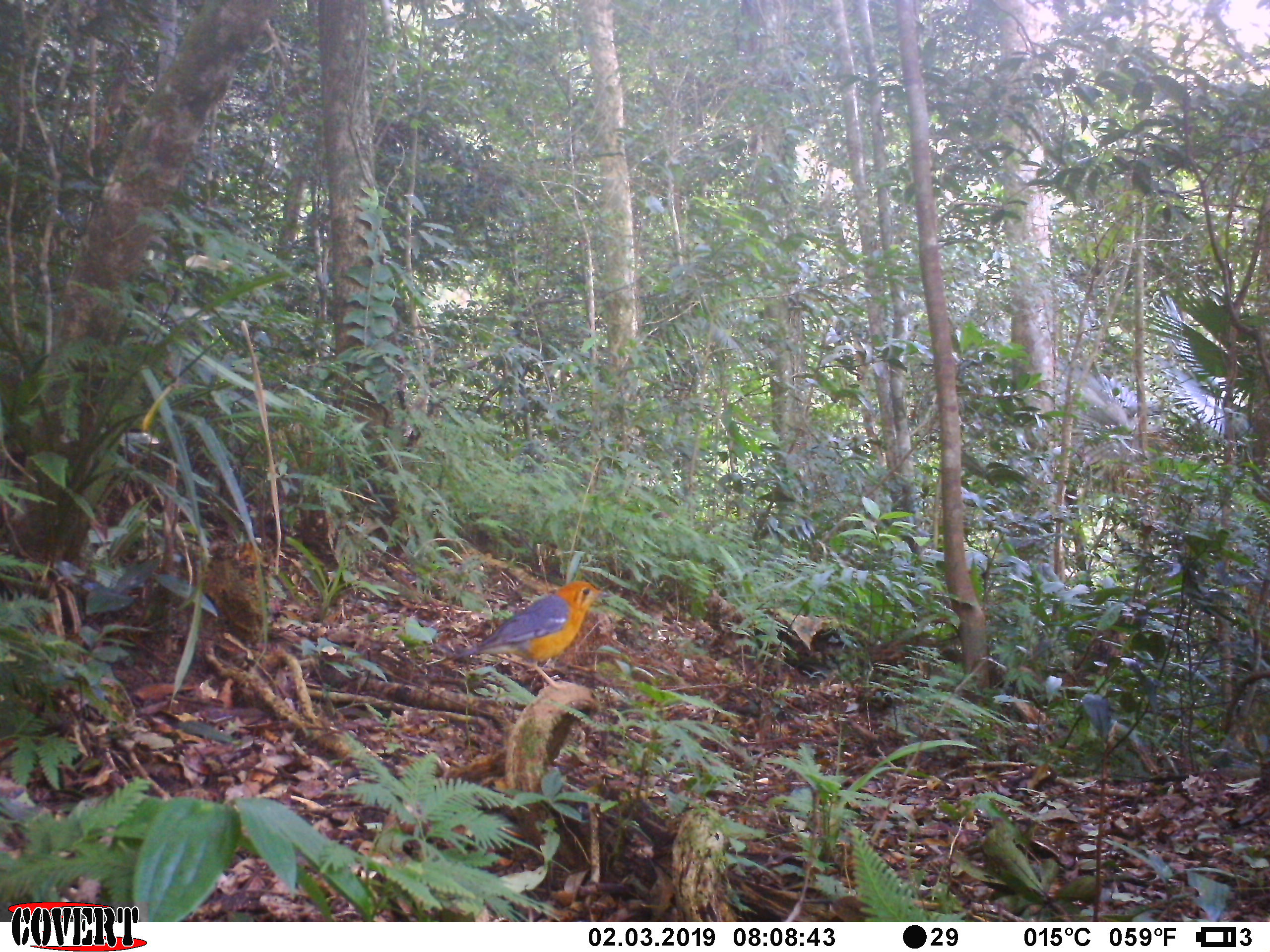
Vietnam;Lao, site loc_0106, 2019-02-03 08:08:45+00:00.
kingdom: Animalia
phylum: Chordata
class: Aves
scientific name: Aves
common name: bird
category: unidentified bird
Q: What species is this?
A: Unidentified bird (bird) (Aves).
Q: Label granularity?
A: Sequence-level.